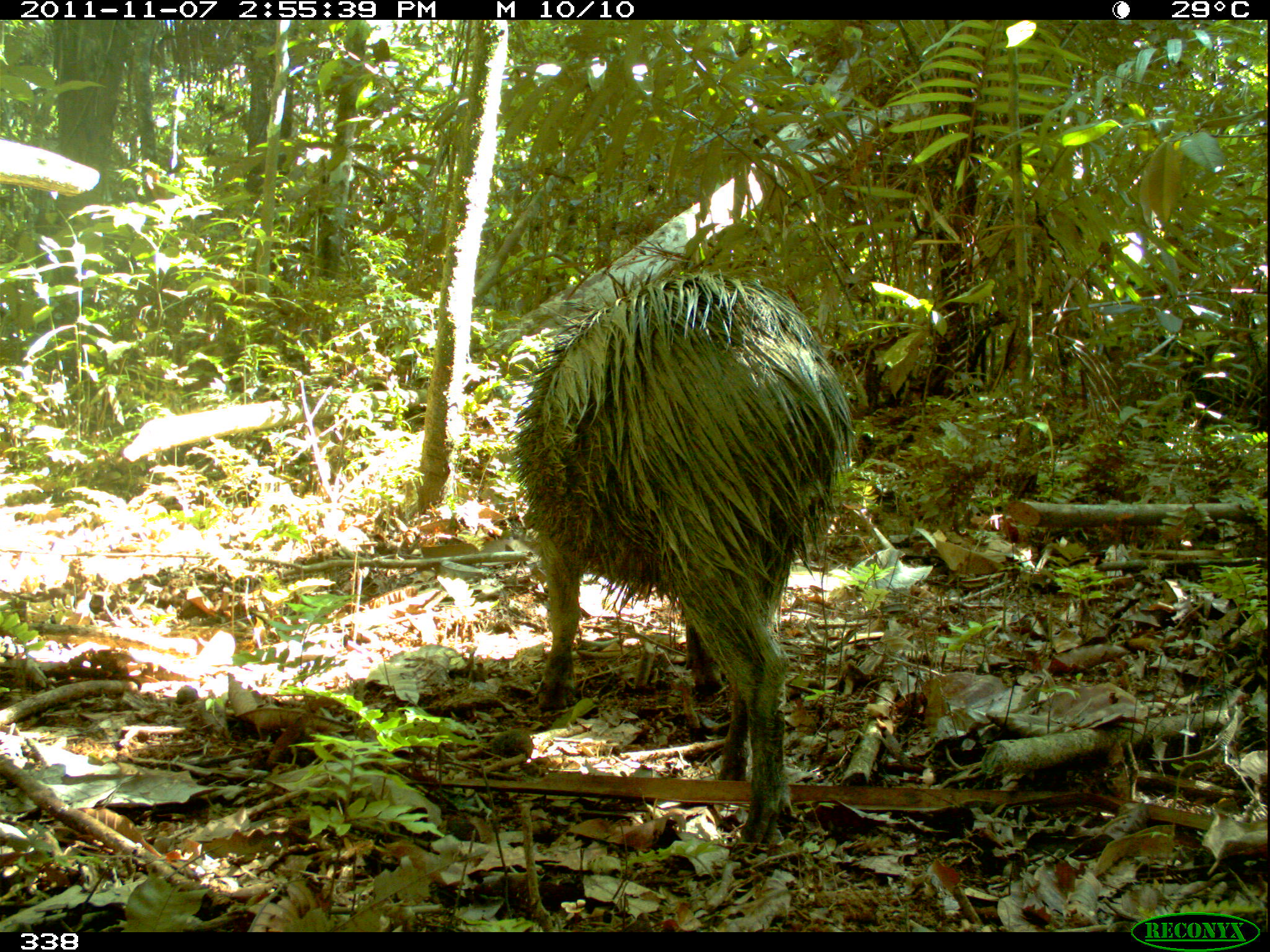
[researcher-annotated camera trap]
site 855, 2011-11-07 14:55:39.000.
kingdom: Animalia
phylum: Chordata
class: Mammalia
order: Artiodactyla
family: Tayassuidae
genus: Pecari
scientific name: Pecari tajacu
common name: collared peccary